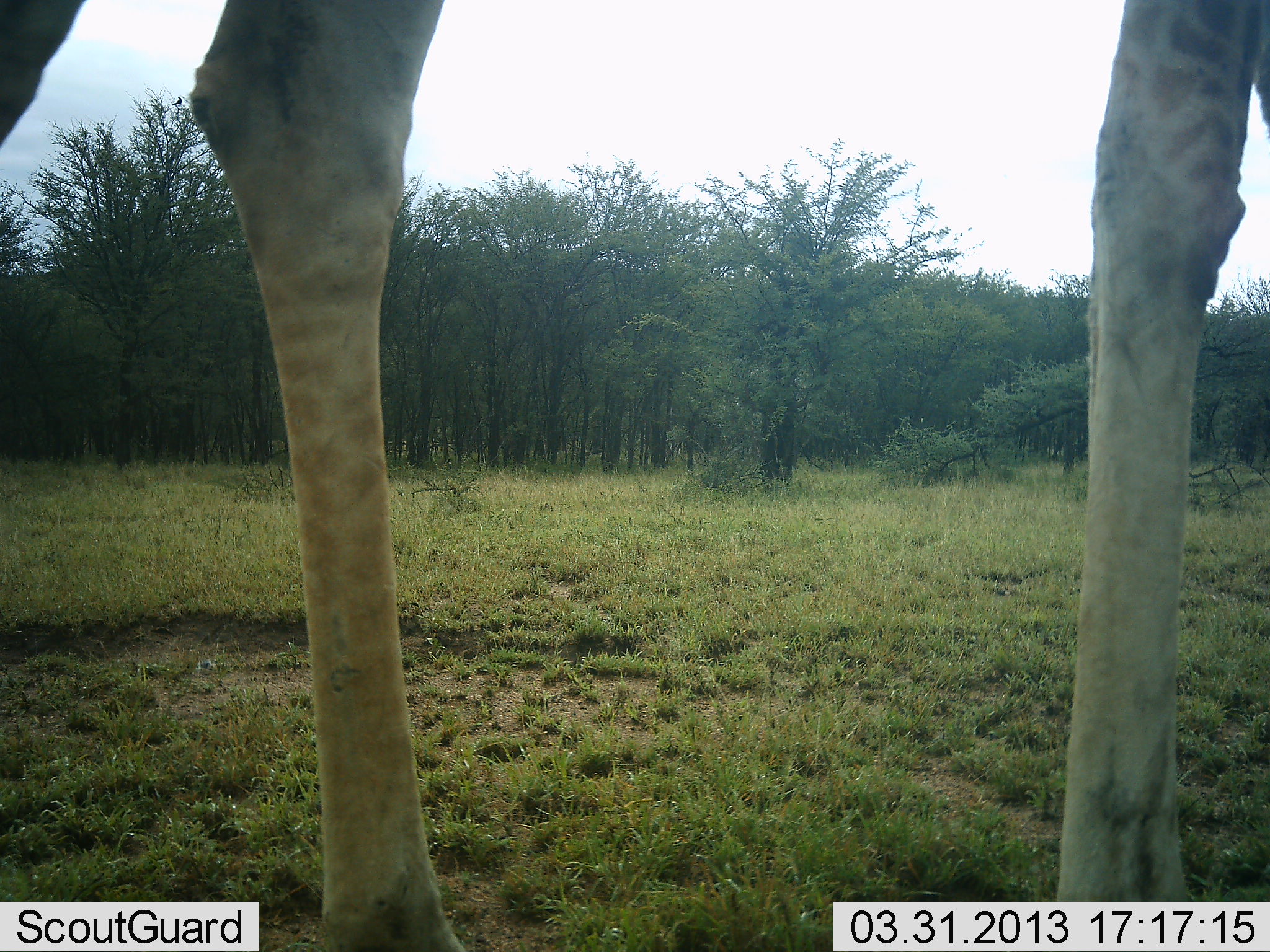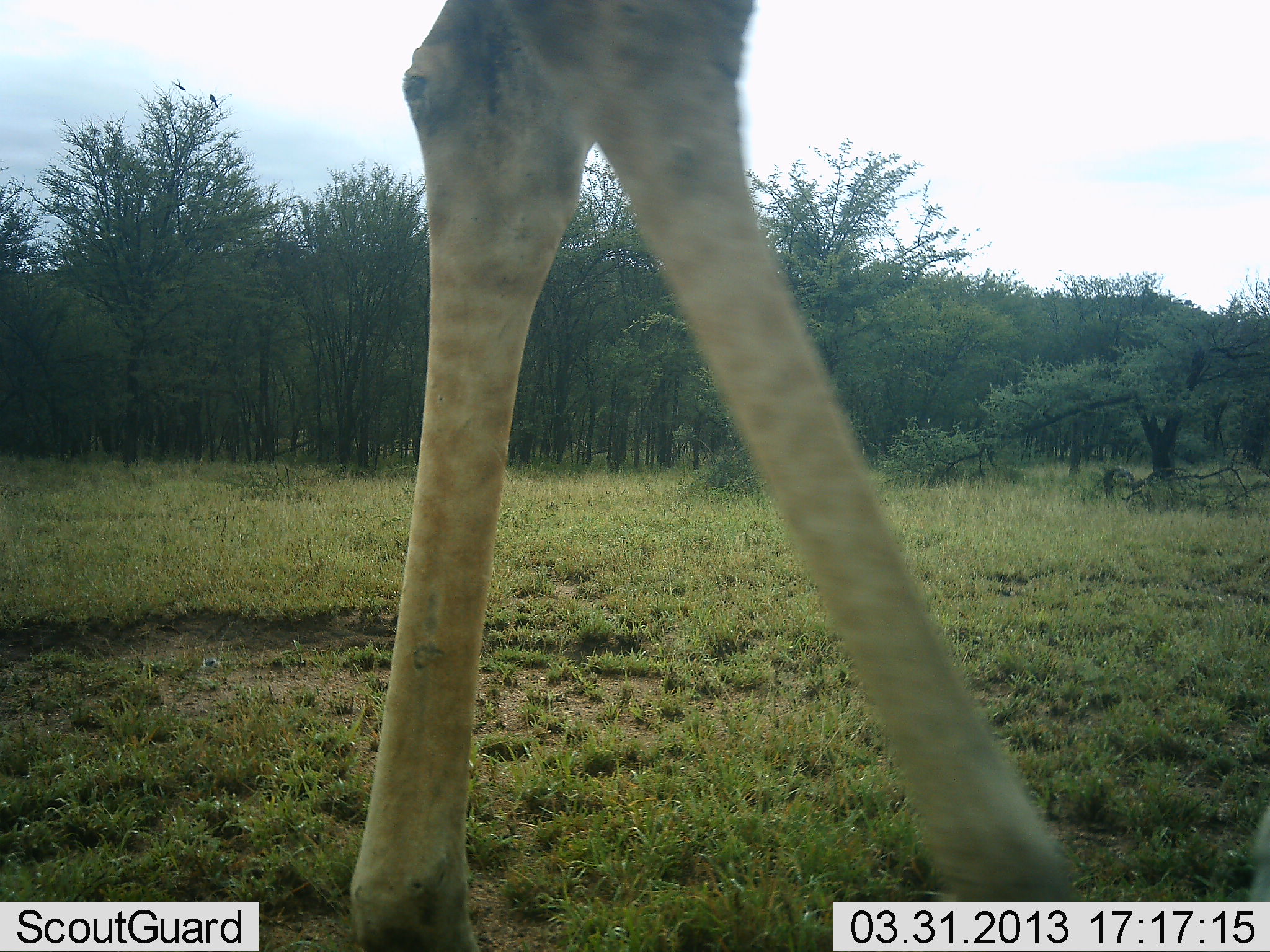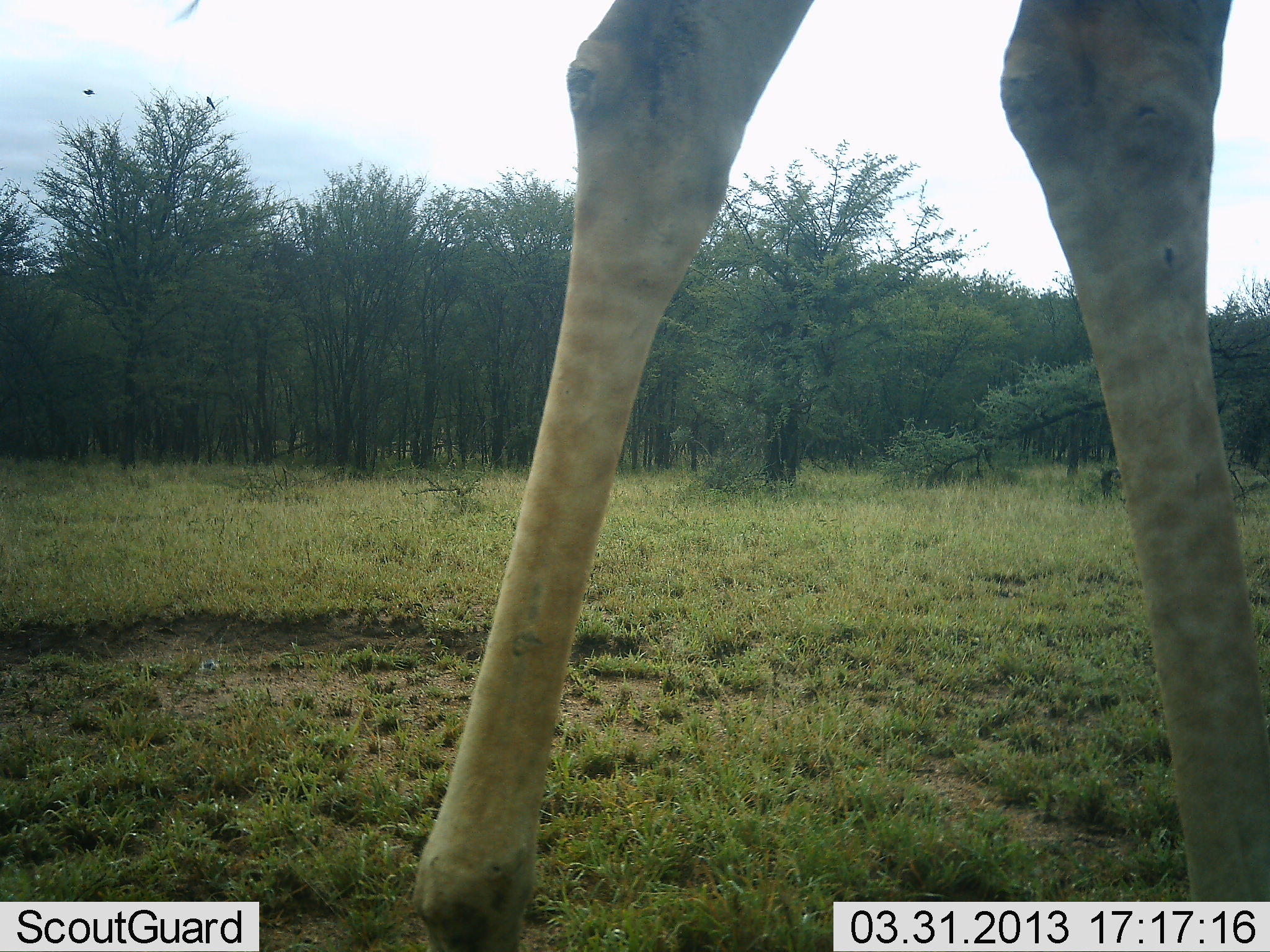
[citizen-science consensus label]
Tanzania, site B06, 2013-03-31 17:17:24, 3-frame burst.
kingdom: Animalia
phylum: Chordata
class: Mammalia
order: Artiodactyla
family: Giraffidae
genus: Giraffa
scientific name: Giraffa camelopardalis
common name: giraffe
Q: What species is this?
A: Giraffe (Giraffa camelopardalis).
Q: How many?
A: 1.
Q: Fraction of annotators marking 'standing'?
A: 8%.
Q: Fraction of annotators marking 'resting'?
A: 0%.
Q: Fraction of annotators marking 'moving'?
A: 92%.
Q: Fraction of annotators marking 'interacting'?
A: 0%.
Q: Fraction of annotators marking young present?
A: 0%.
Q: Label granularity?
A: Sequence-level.